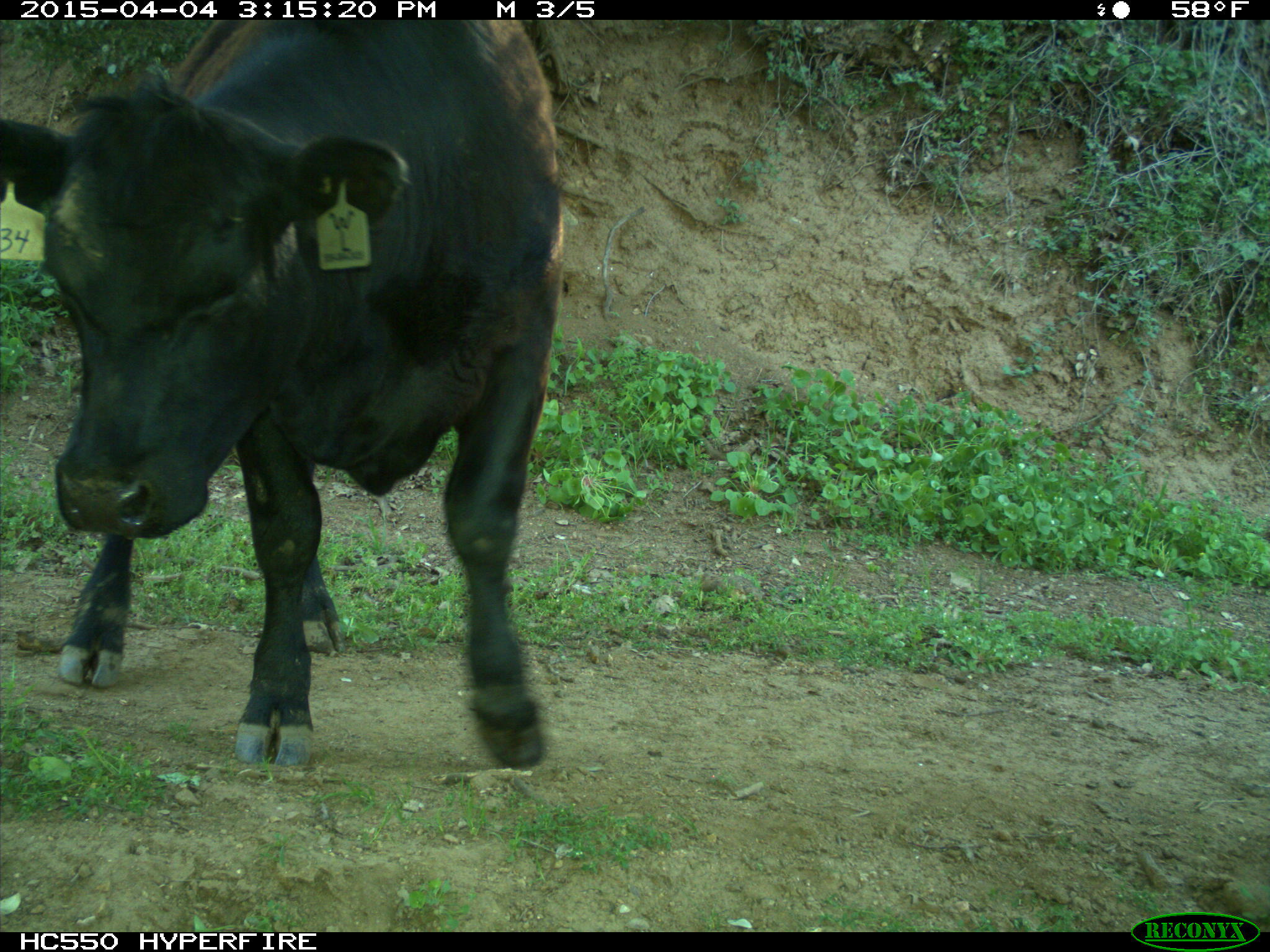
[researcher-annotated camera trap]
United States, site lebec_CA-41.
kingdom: Animalia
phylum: Chordata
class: Mammalia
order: Artiodactyla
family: Bovidae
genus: Bos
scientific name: Bos taurus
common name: domestic cow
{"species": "Bos taurus (domestic cow)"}